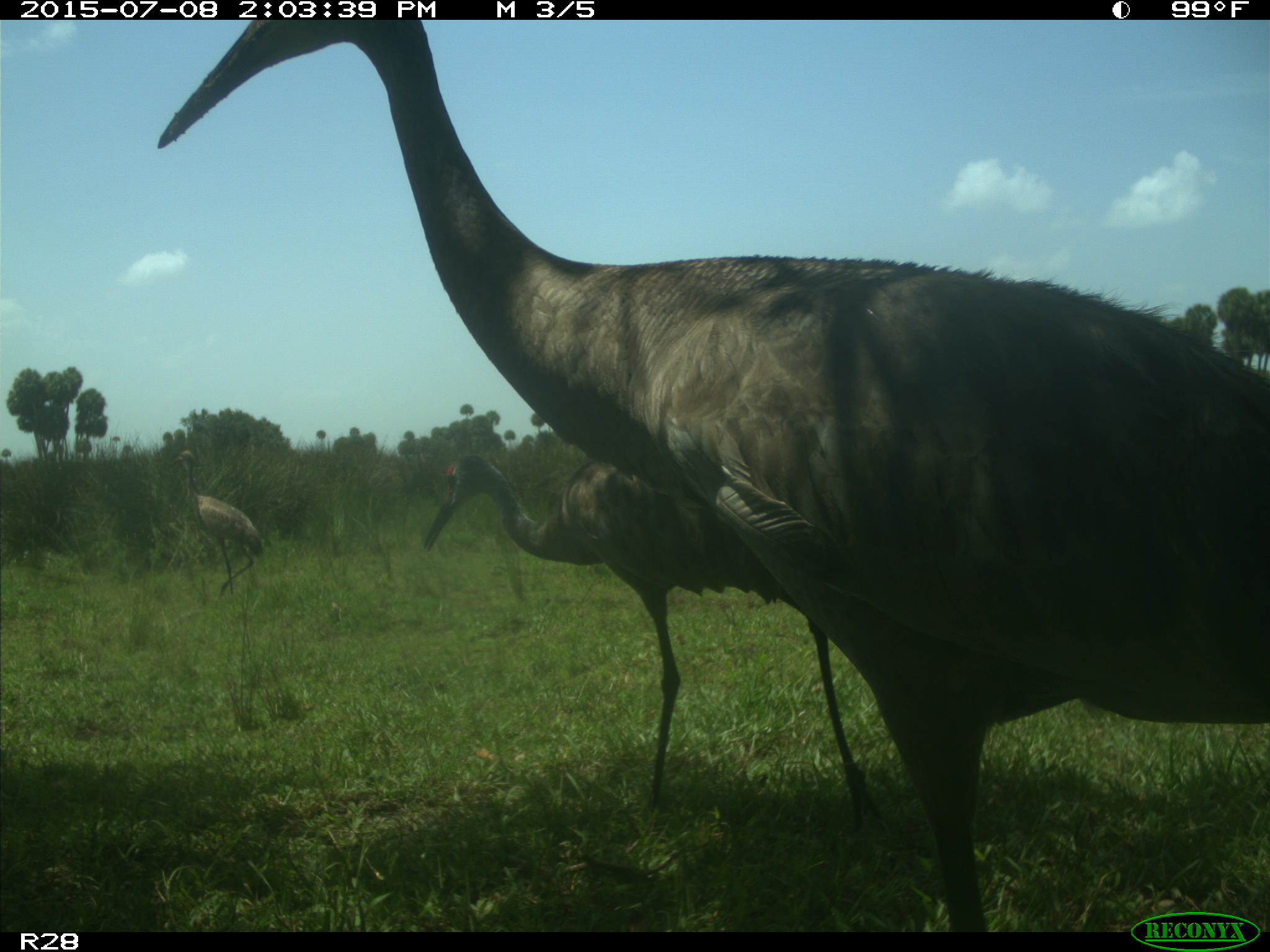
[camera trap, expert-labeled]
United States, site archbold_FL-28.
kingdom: Animalia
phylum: Chordata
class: Aves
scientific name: Aves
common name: birds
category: unidentified bird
Unidentified bird (birds) (Aves).